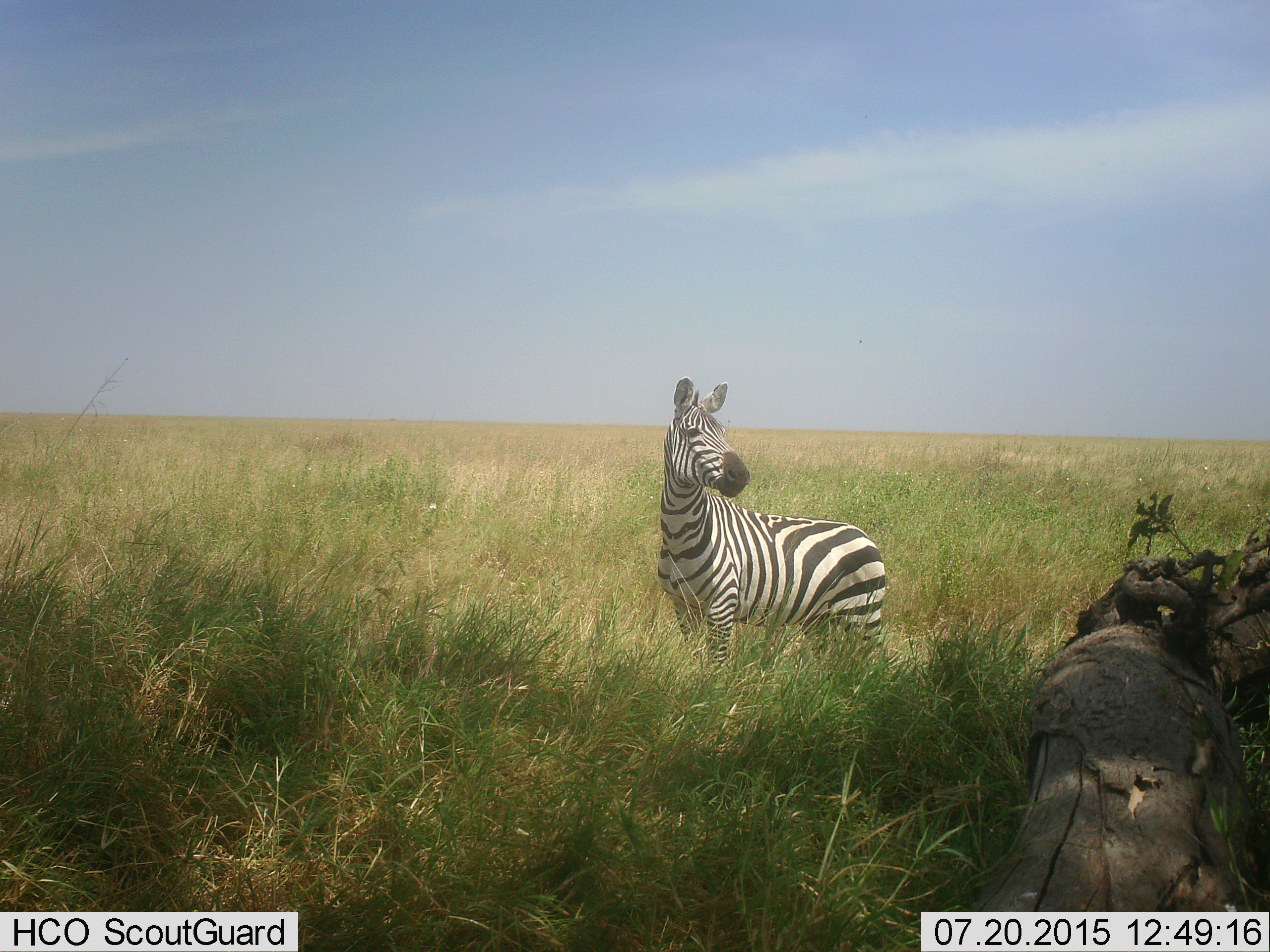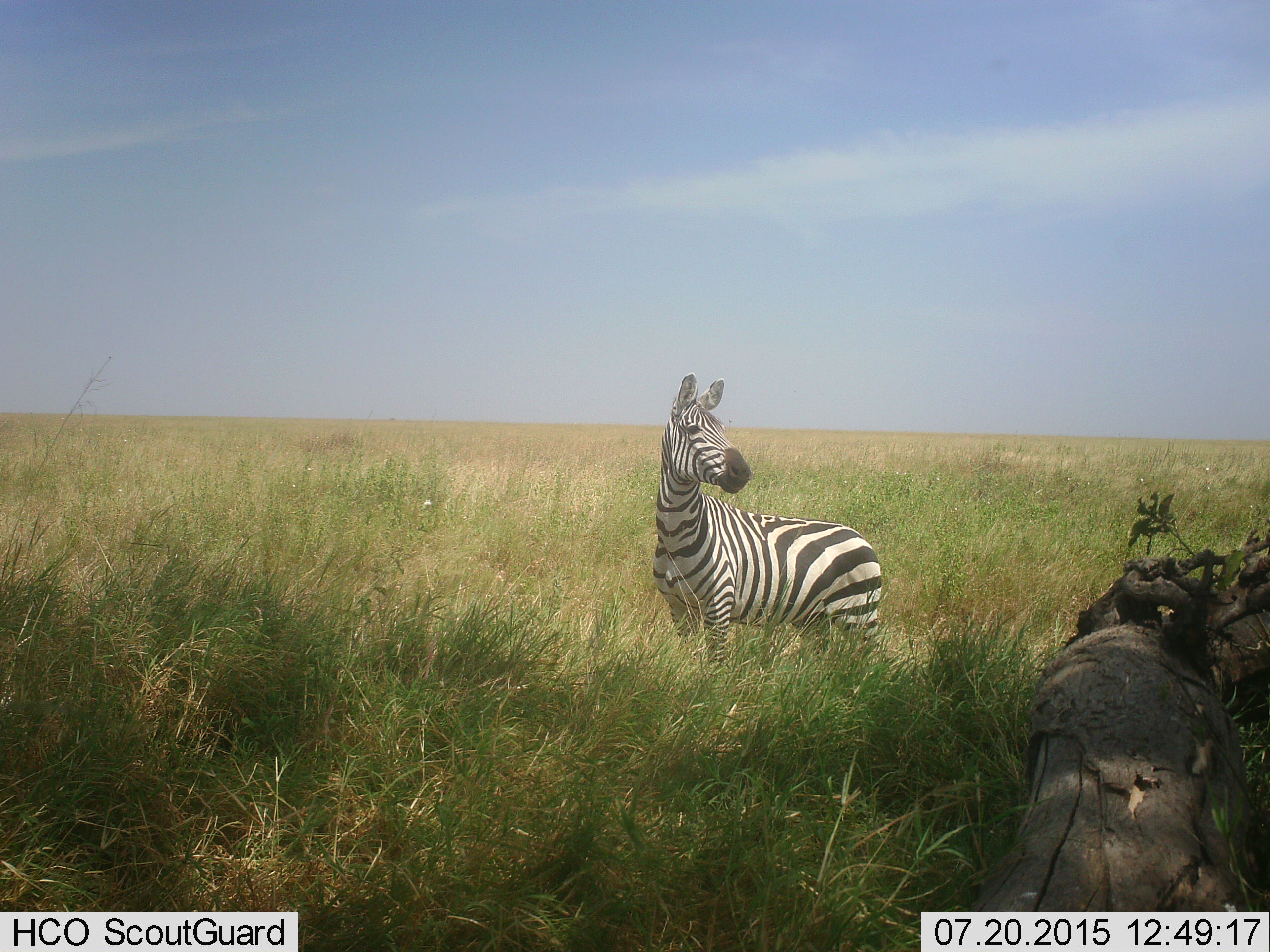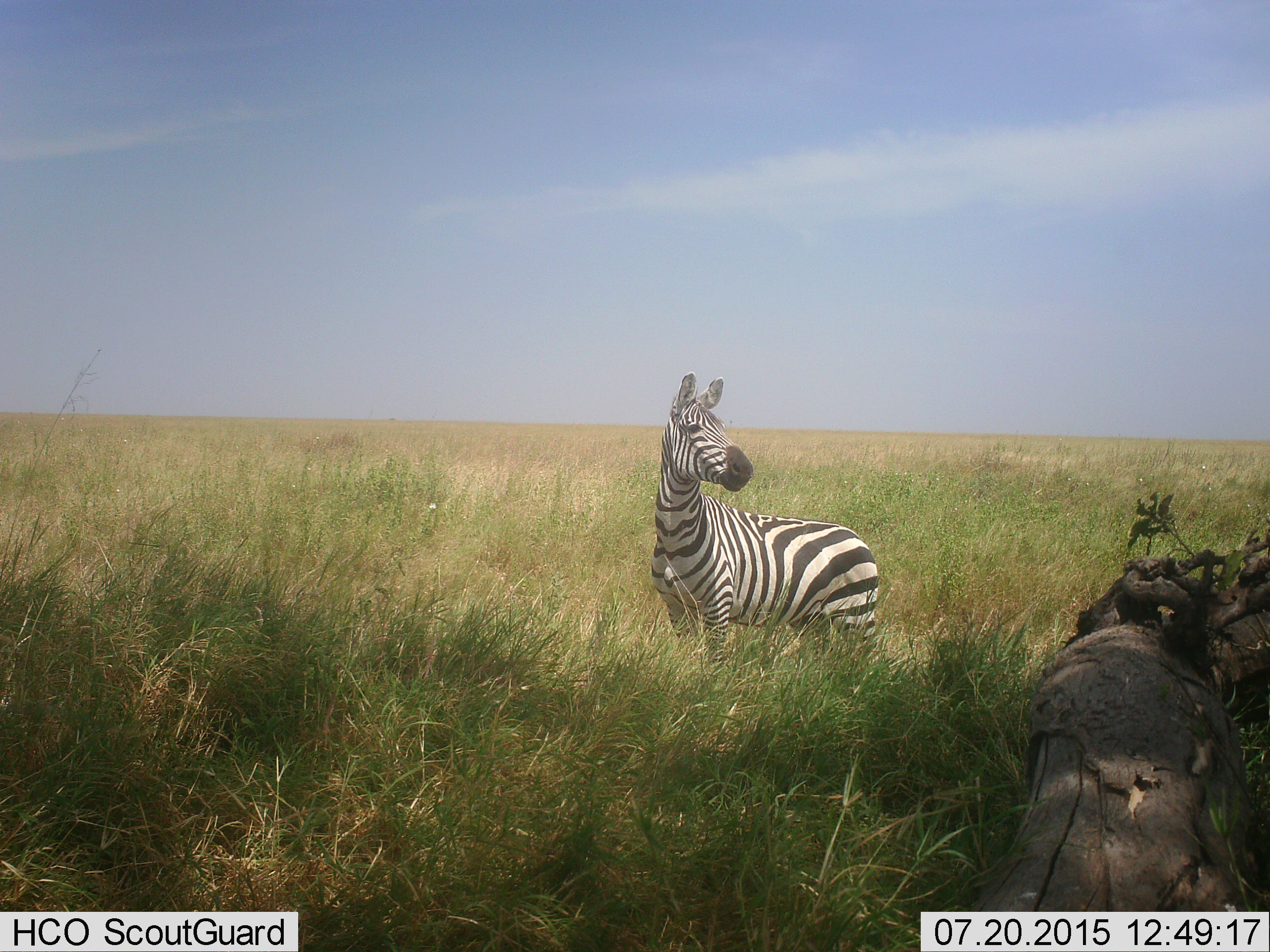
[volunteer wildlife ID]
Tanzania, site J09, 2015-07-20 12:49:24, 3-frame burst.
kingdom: Animalia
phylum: Chordata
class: Mammalia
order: Perissodactyla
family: Equidae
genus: Equus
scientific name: Equus quagga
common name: plains zebra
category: zebra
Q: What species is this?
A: Zebra (plains zebra) (Equus quagga).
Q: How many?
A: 1.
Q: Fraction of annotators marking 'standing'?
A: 100%.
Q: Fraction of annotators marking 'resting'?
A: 0%.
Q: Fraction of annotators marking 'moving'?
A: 0%.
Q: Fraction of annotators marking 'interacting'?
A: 0%.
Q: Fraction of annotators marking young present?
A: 0%.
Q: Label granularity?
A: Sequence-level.